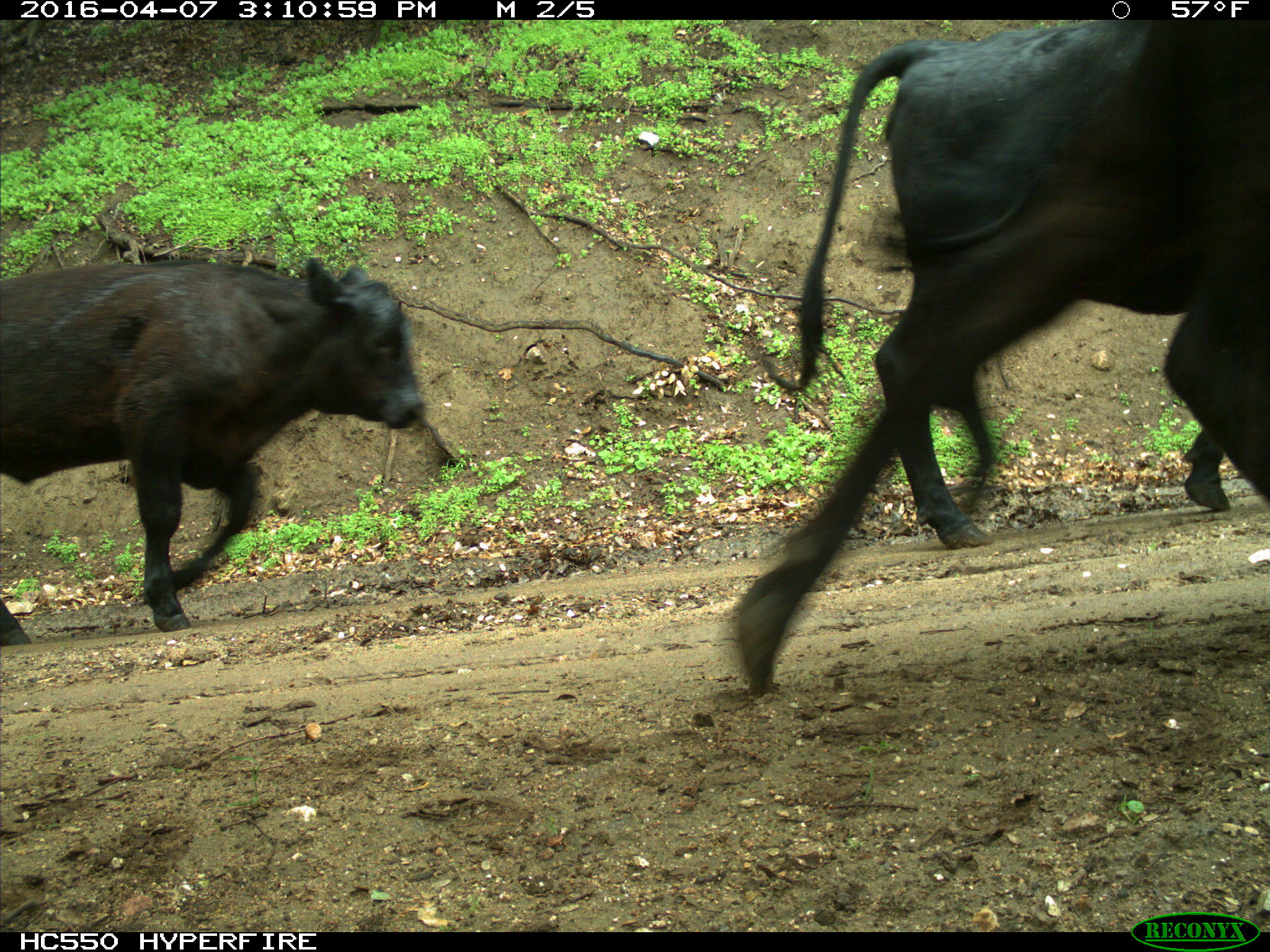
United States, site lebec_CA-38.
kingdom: Animalia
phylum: Chordata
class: Mammalia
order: Artiodactyla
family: Bovidae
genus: Bos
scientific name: Bos taurus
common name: domestic cow